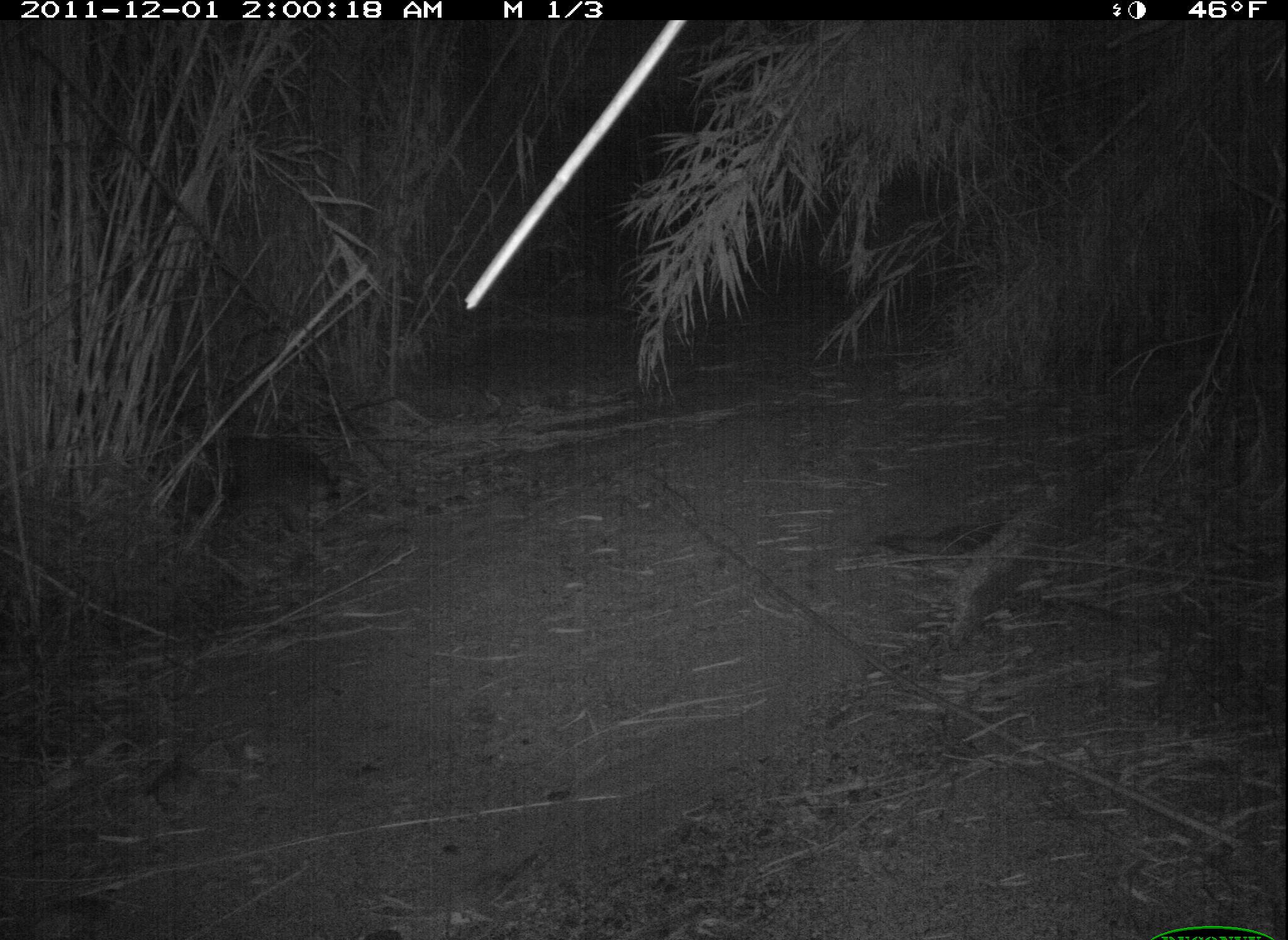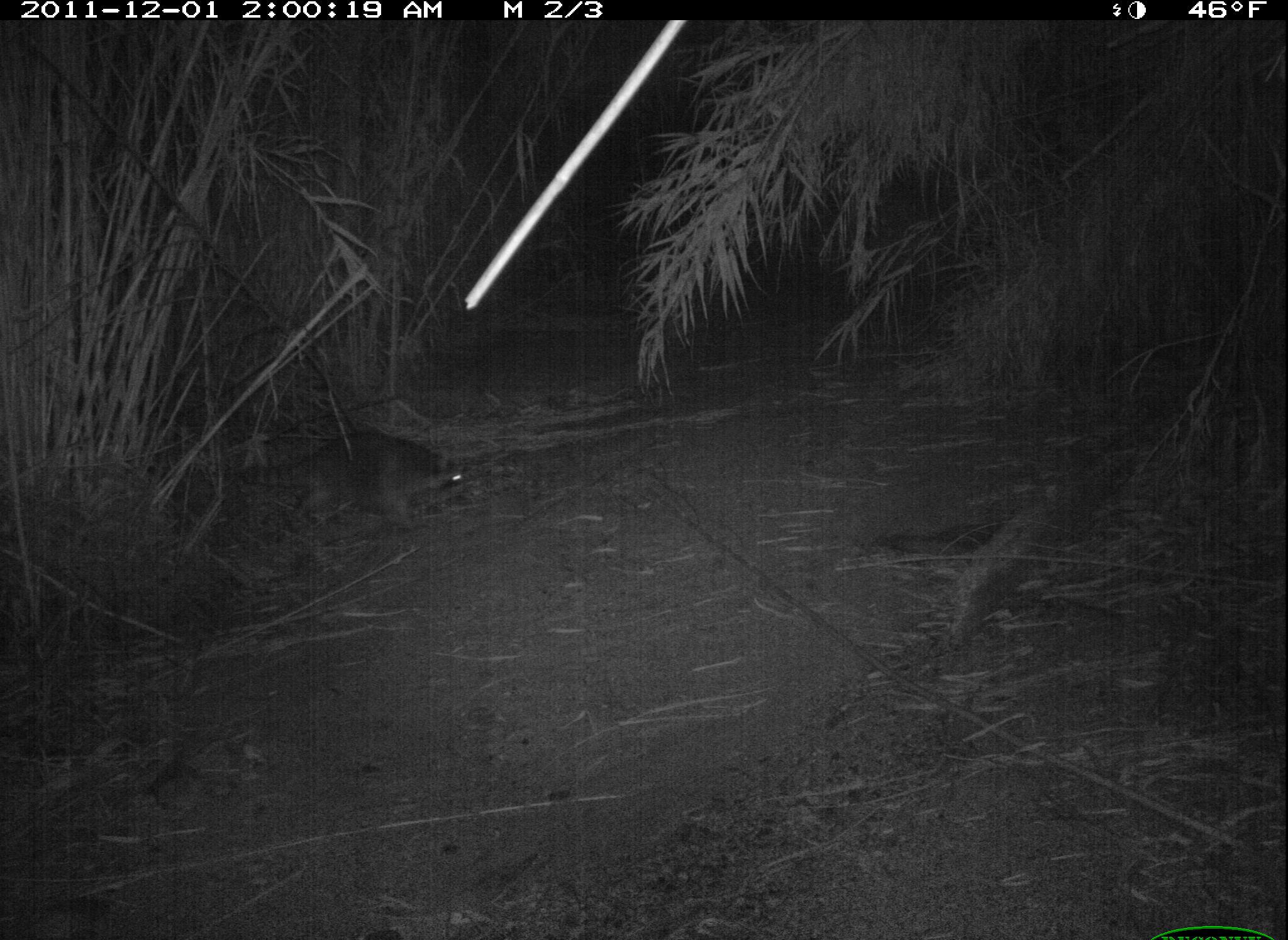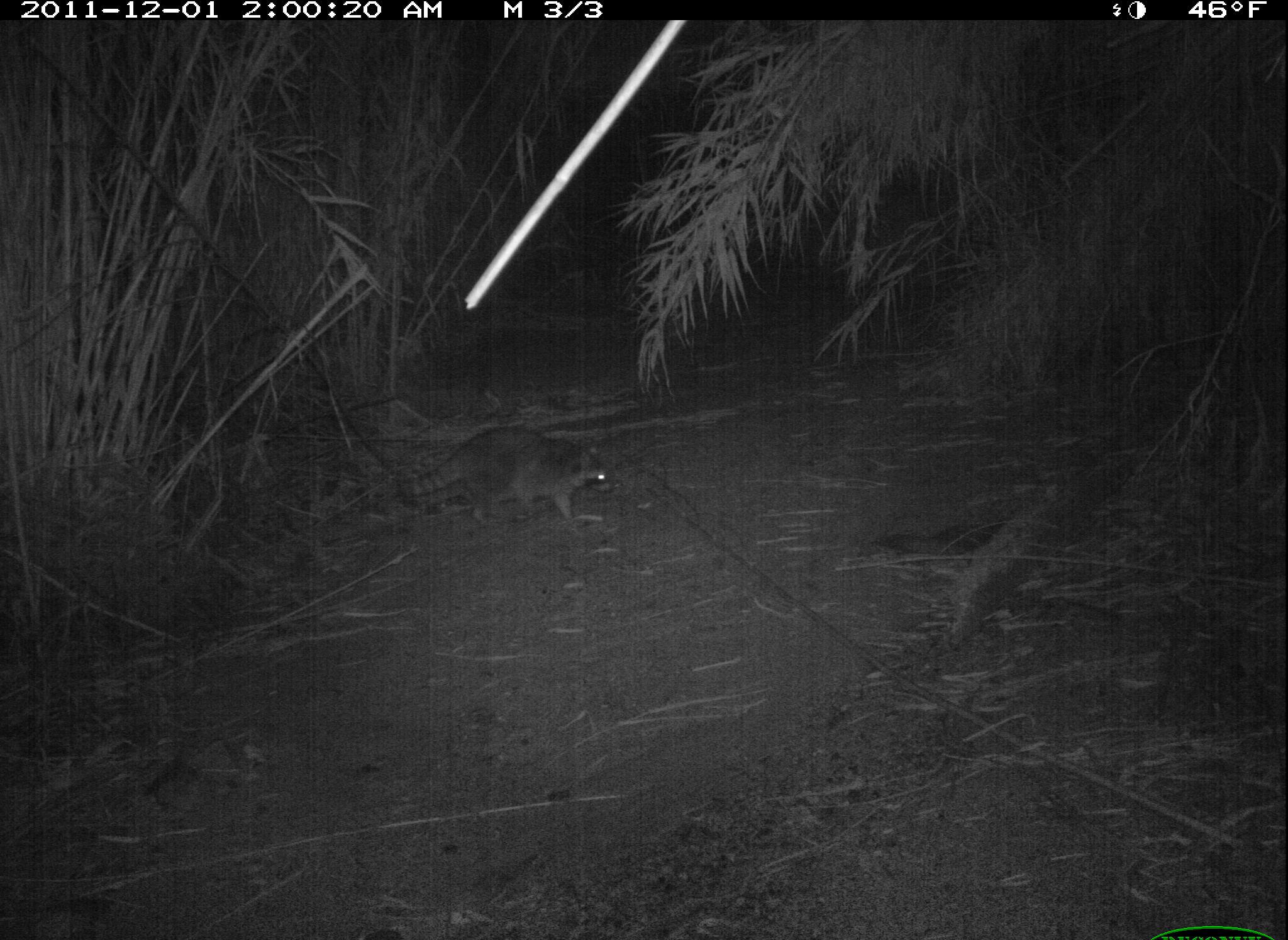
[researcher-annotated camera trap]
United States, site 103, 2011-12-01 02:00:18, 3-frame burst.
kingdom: Animalia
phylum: Chordata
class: Mammalia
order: Carnivora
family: Procyonidae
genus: Procyon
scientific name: Procyon lotor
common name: raccoon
Raccoon (Procyon lotor).